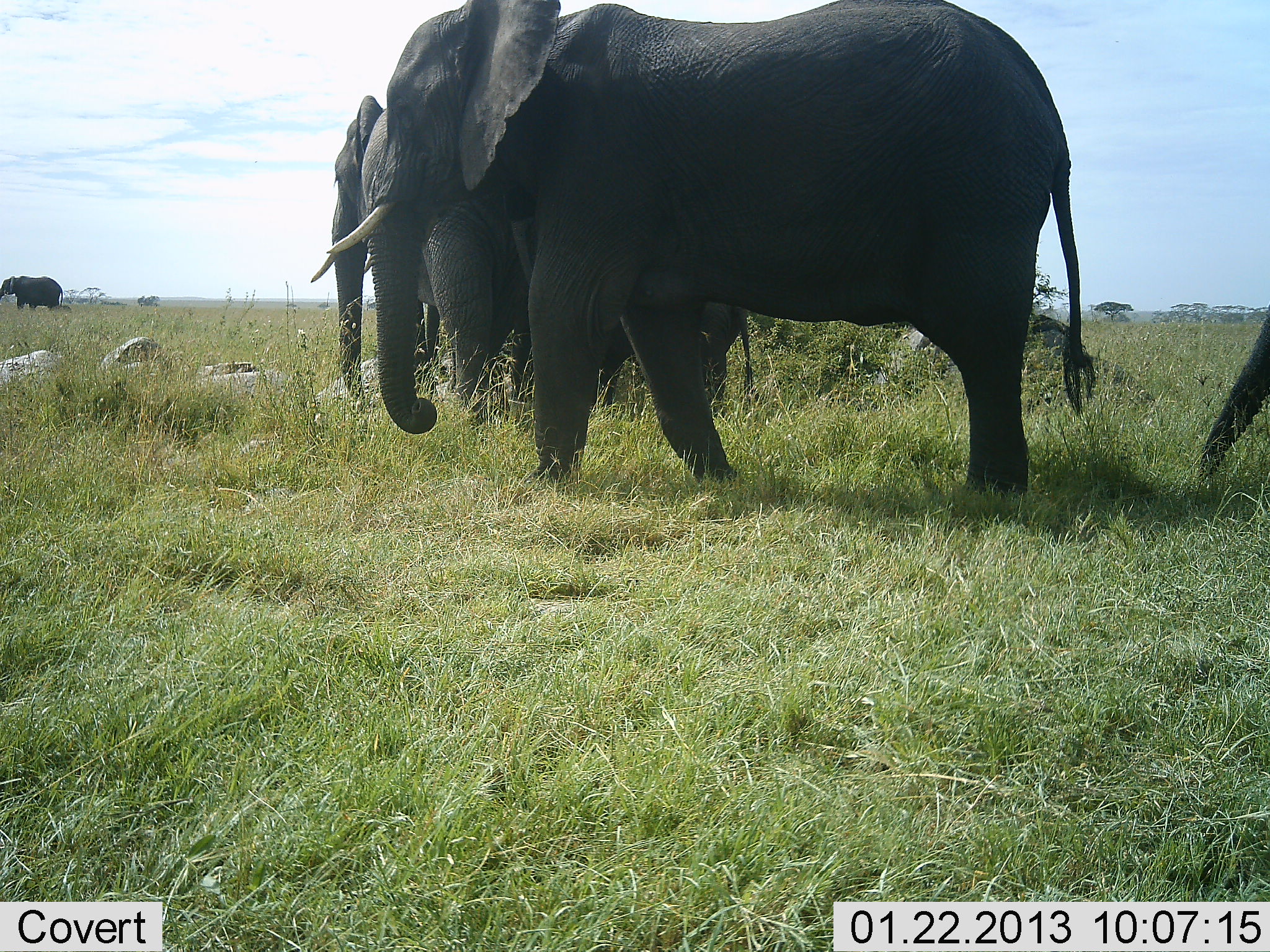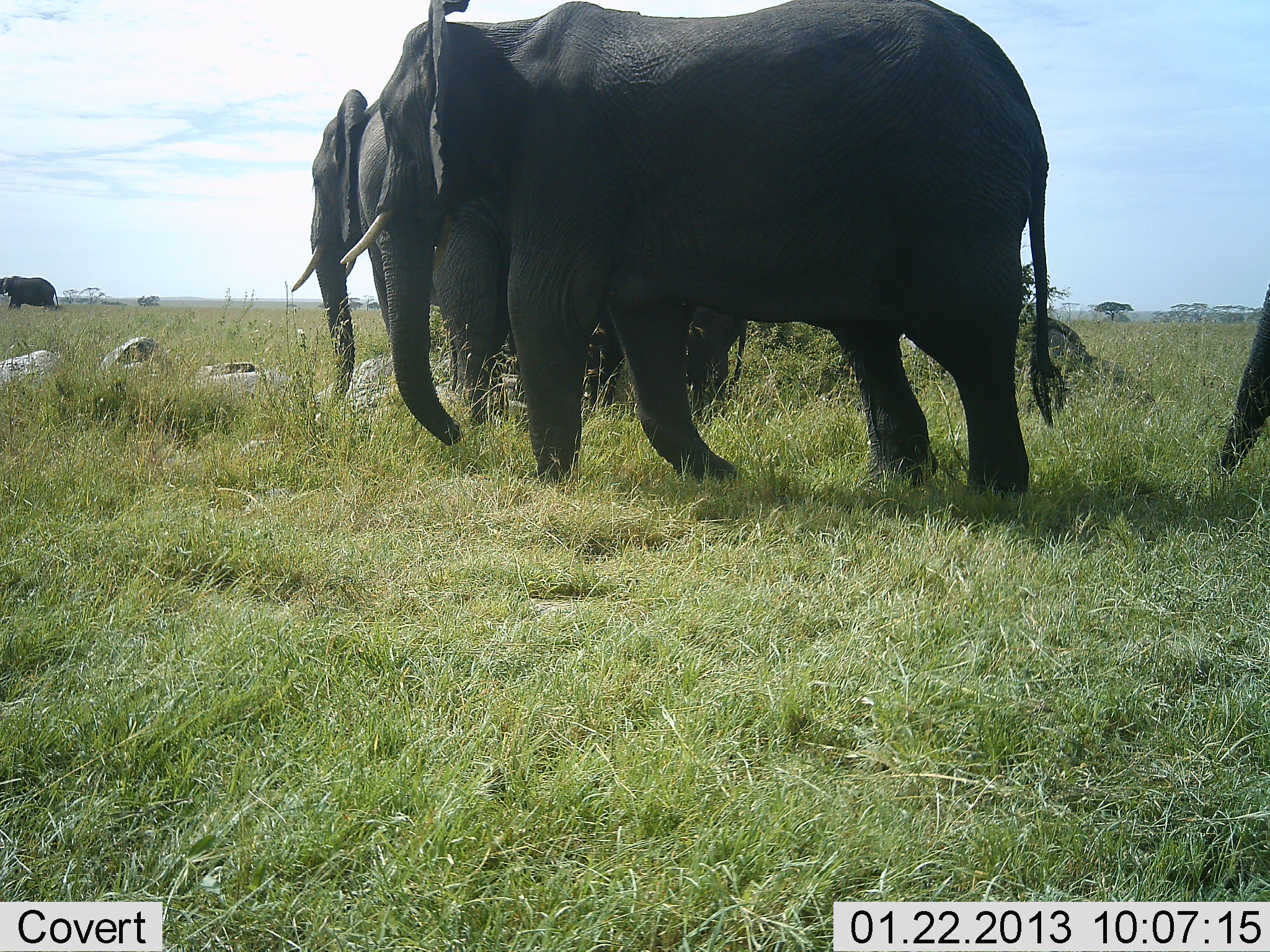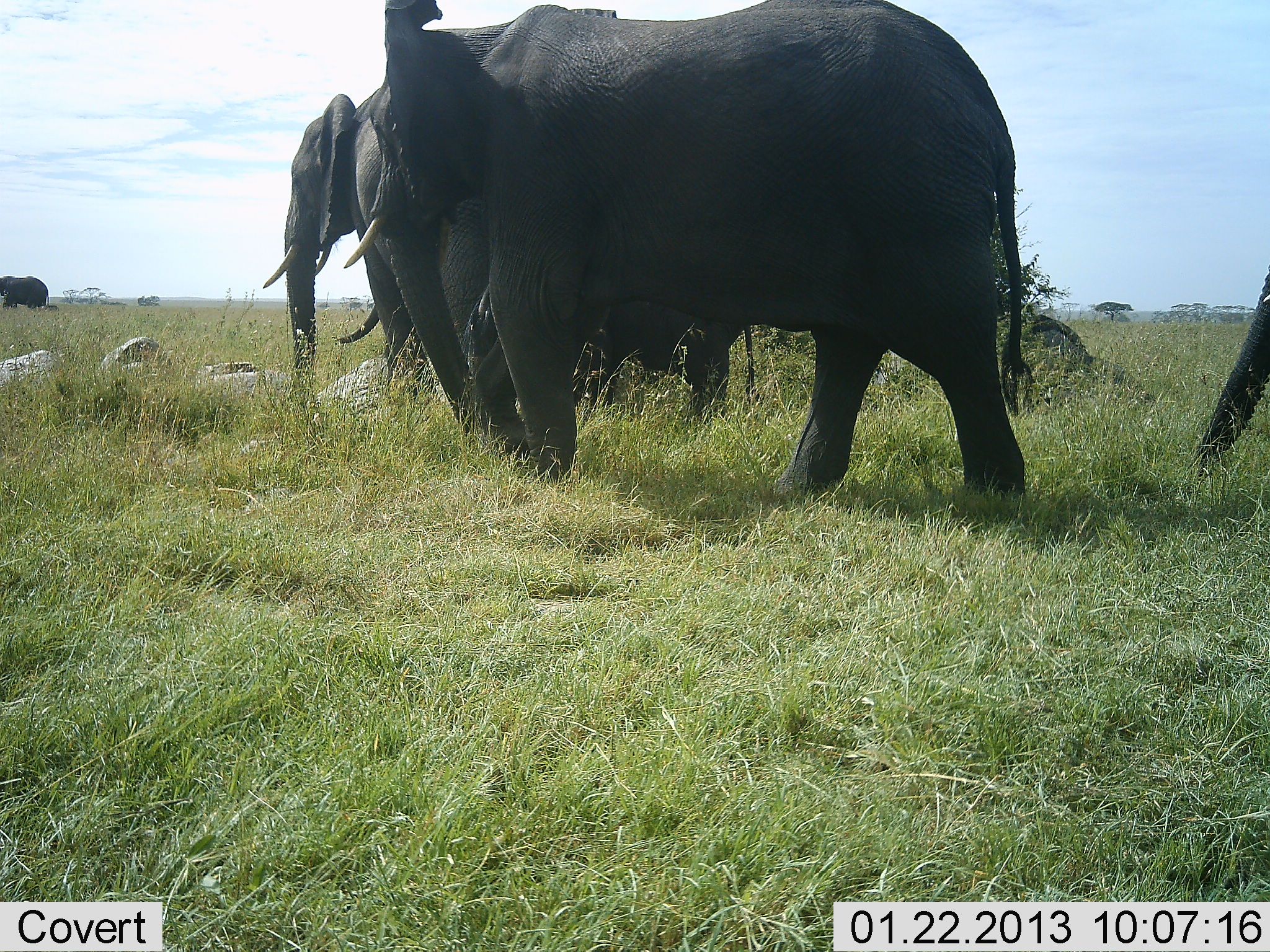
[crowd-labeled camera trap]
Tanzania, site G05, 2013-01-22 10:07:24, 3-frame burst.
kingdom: Animalia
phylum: Chordata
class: Mammalia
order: Proboscidea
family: Elephantidae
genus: Loxodonta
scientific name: Loxodonta africana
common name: african bush elephant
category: elephant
Elephant (african bush elephant) (Loxodonta africana), count 4. Behavior (volunteer vote fractions): standing 12%, resting 0%, moving 96%, interacting 0%. Young present (vote fraction): 32%. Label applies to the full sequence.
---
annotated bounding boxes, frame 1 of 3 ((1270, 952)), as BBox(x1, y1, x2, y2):
animal: BBox(327, 0, 1097, 497); BBox(309, 95, 542, 423); BBox(598, 300, 754, 418); BBox(1205, 312, 1270, 485); BBox(0, 276, 63, 309)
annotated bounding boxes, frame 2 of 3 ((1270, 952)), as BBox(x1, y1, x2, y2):
animal: BBox(340, 0, 1069, 496); BBox(289, 70, 516, 426); BBox(1219, 285, 1270, 468); BBox(0, 276, 58, 309)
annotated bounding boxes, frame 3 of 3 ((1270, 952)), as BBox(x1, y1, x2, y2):
animal: BBox(344, 0, 1034, 495); BBox(263, 5, 624, 388); BBox(1197, 265, 1270, 462); BBox(0, 276, 49, 309)